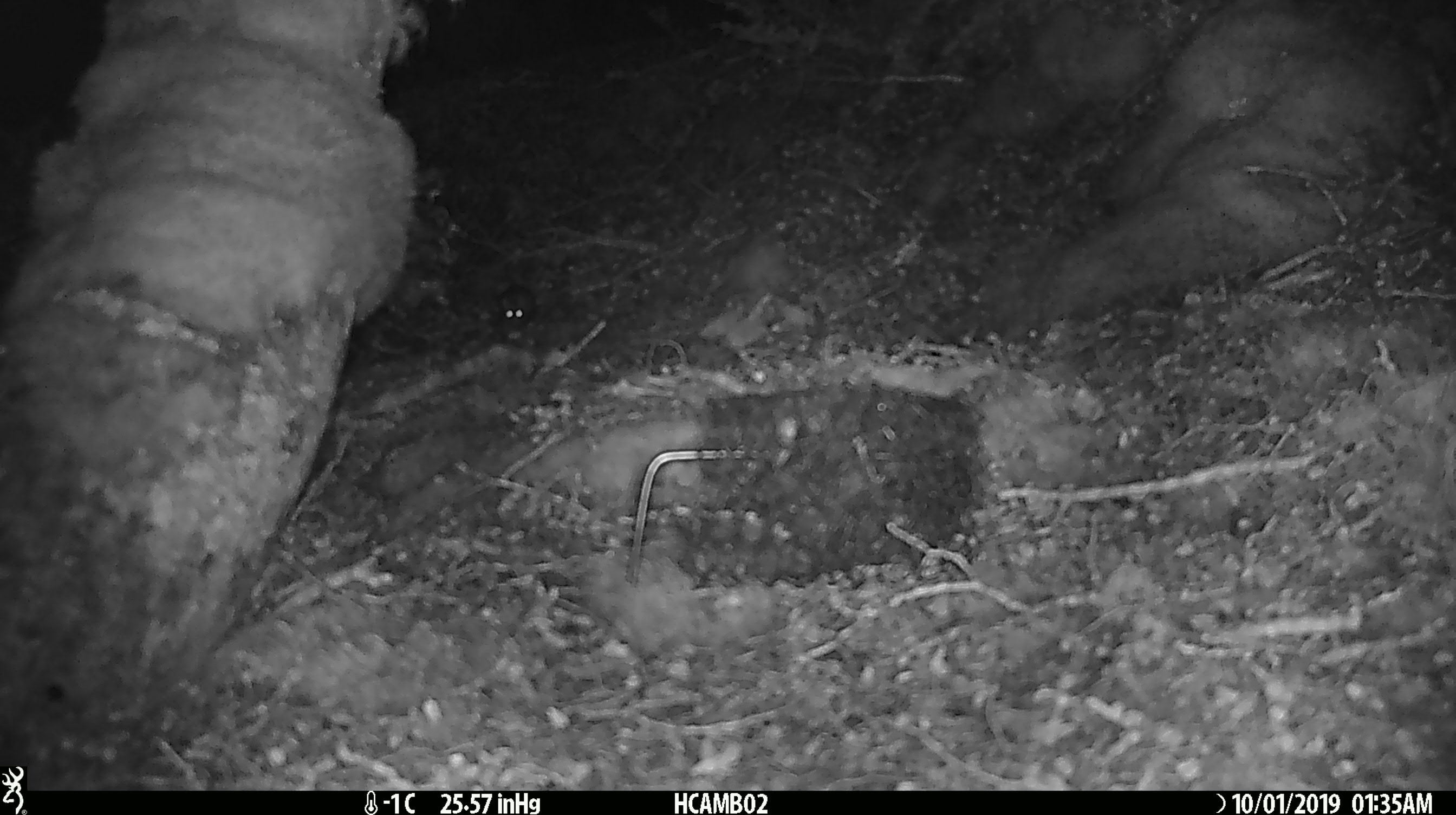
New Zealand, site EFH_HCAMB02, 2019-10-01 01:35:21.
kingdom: Animalia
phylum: Chordata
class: Mammalia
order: Rodentia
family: Muridae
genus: Mus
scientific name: Mus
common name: mouse